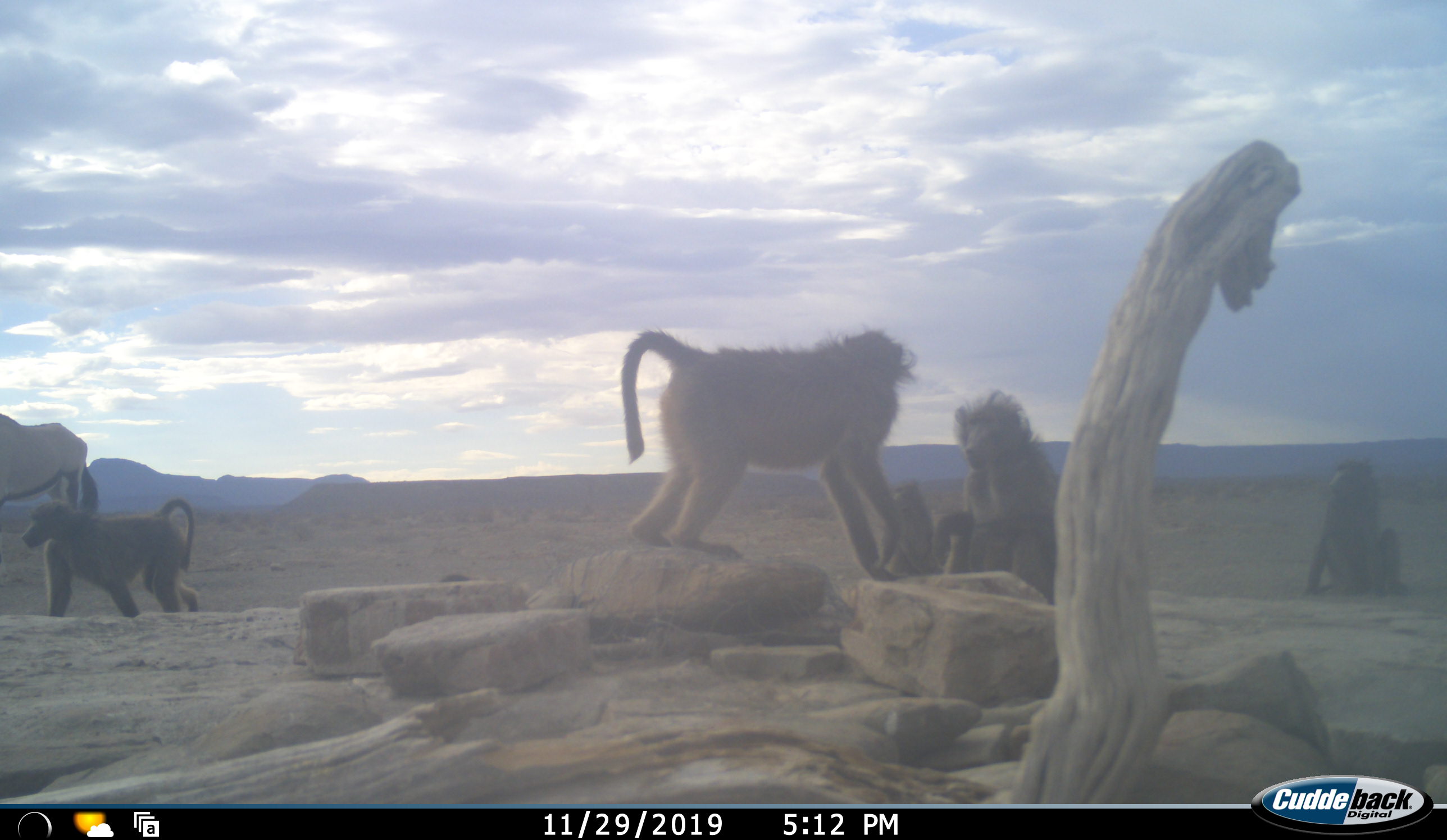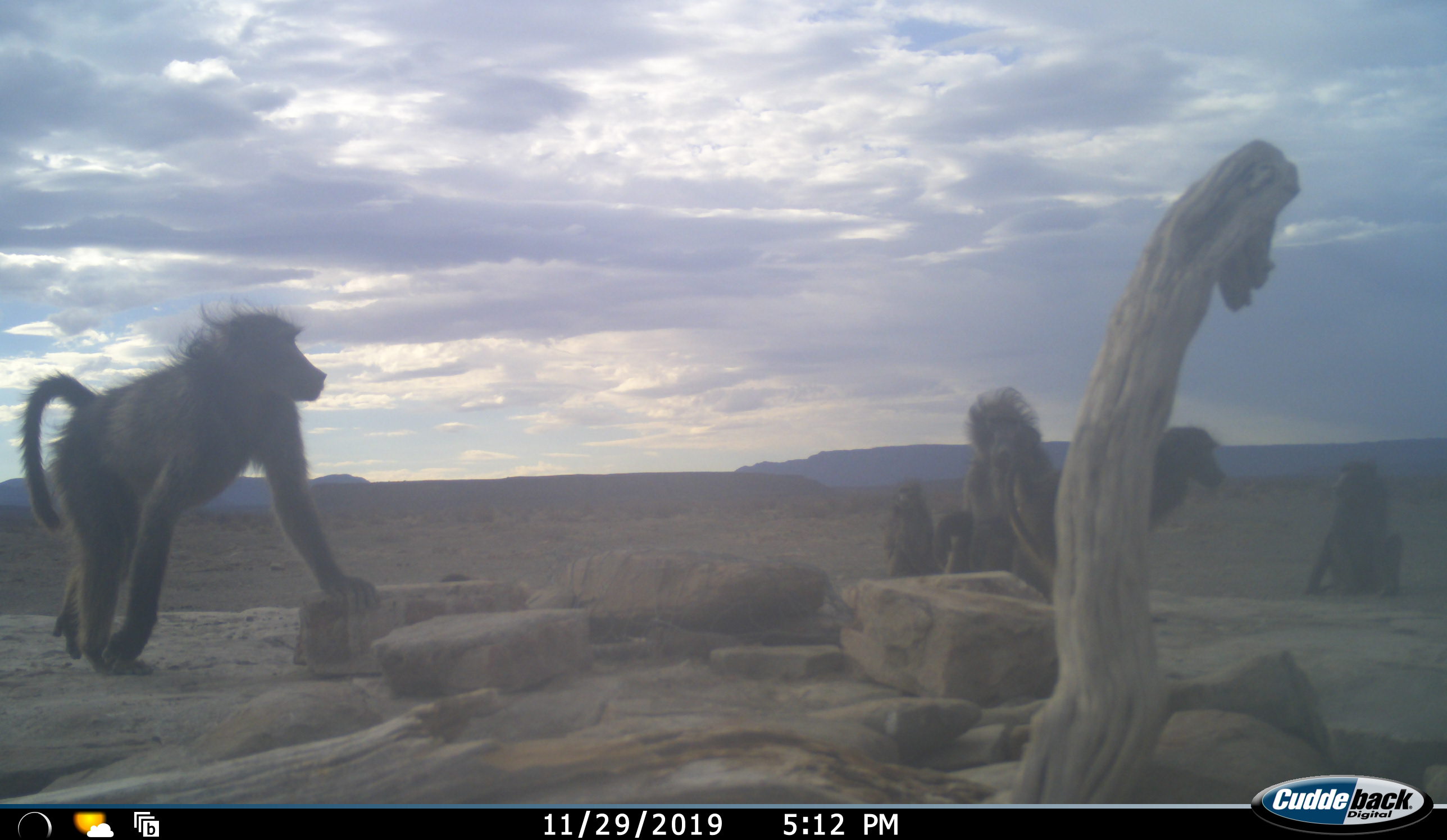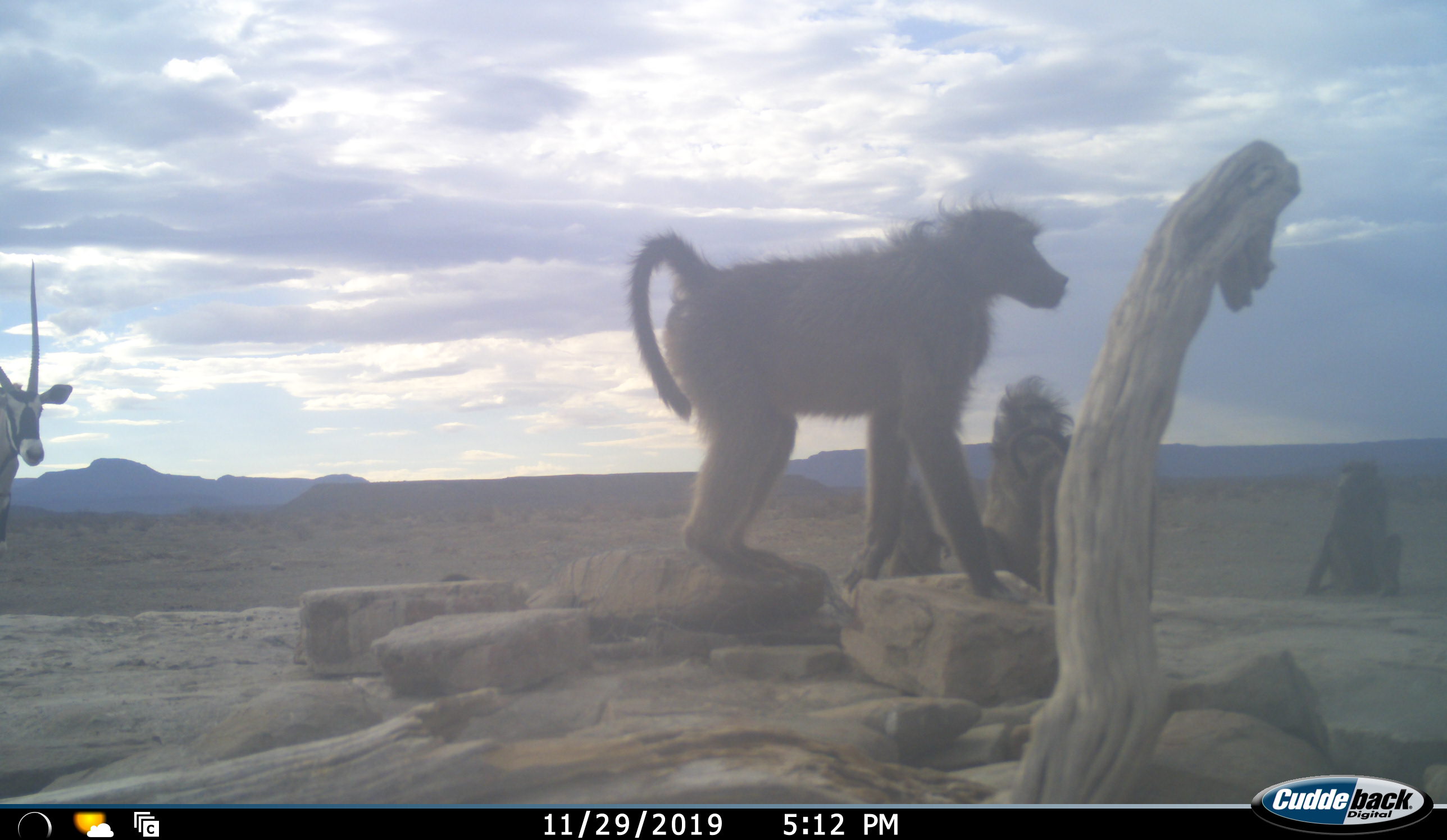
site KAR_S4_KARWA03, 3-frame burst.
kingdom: Animalia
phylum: Chordata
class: Mammalia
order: Primates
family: Cercopithecidae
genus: Papio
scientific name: Papio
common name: baboon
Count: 5.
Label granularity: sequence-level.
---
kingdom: Animalia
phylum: Chordata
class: Mammalia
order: Artiodactyla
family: Bovidae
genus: Oryx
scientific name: Oryx gazella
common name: gemsbok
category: oryx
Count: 1.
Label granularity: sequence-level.